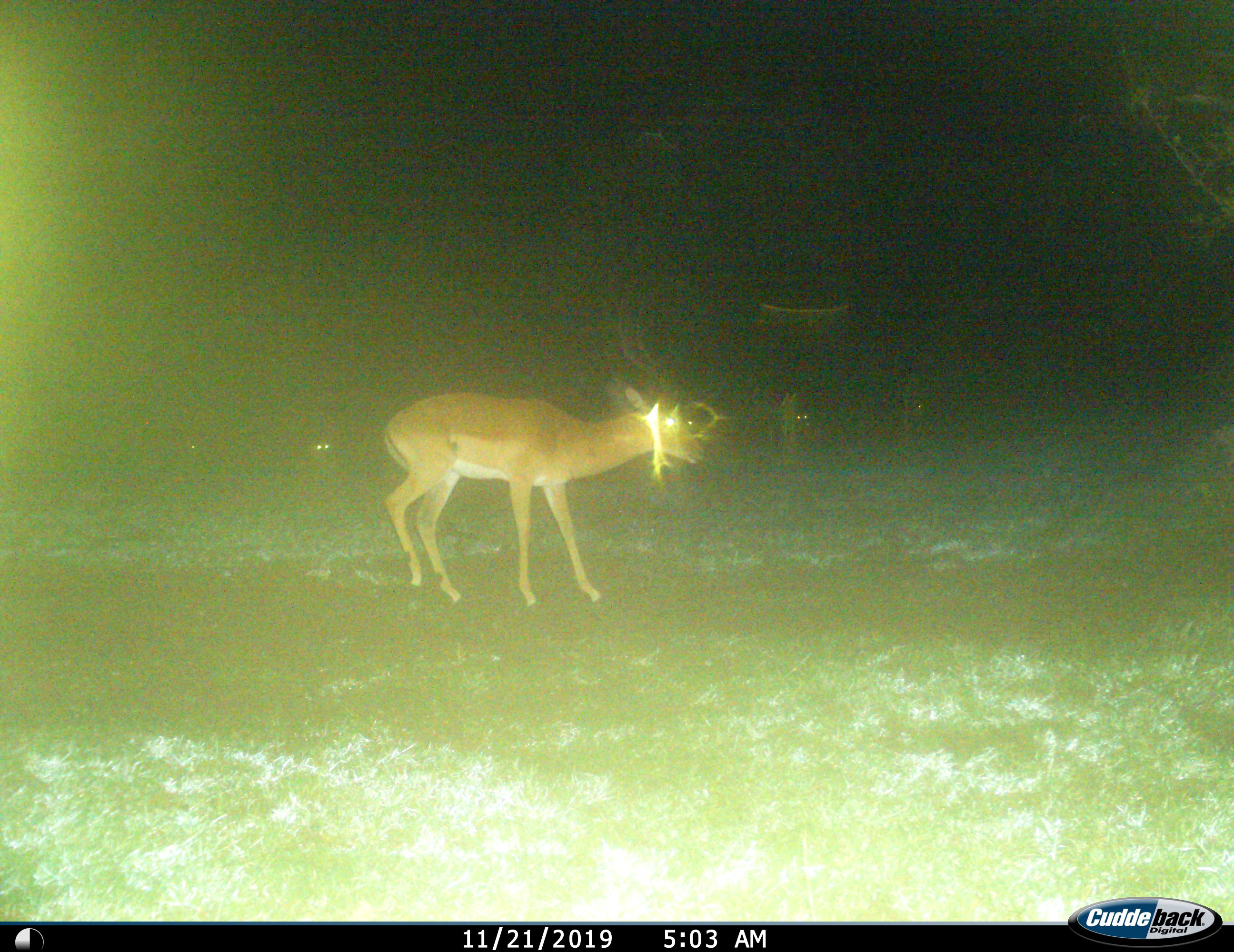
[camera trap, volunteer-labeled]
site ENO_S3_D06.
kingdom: Animalia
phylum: Chordata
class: Mammalia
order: Artiodactyla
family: Bovidae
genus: Aepyceros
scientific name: Aepyceros melampus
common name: impala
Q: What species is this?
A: Impala (Aepyceros melampus).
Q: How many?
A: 1.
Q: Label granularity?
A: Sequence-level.